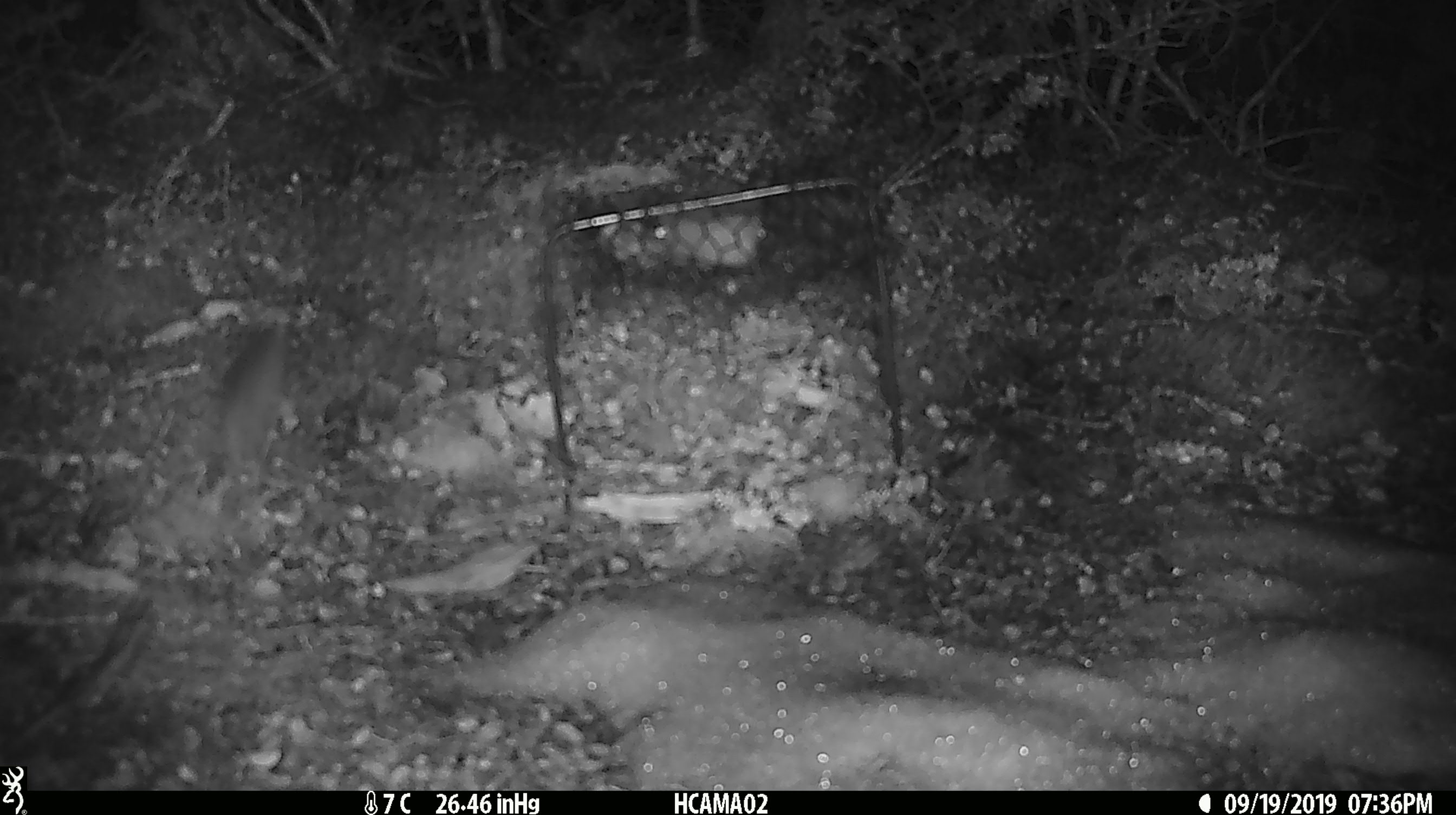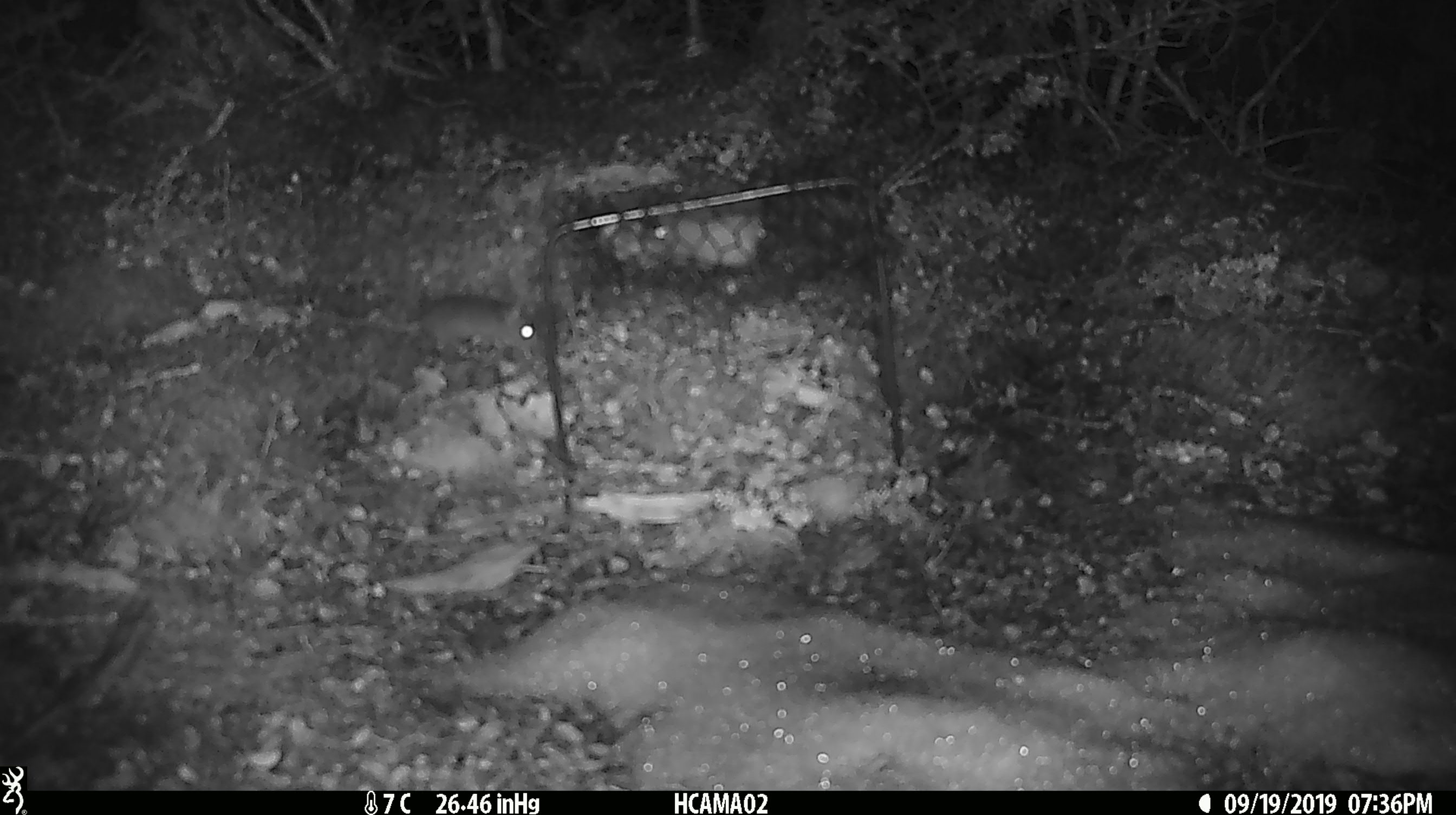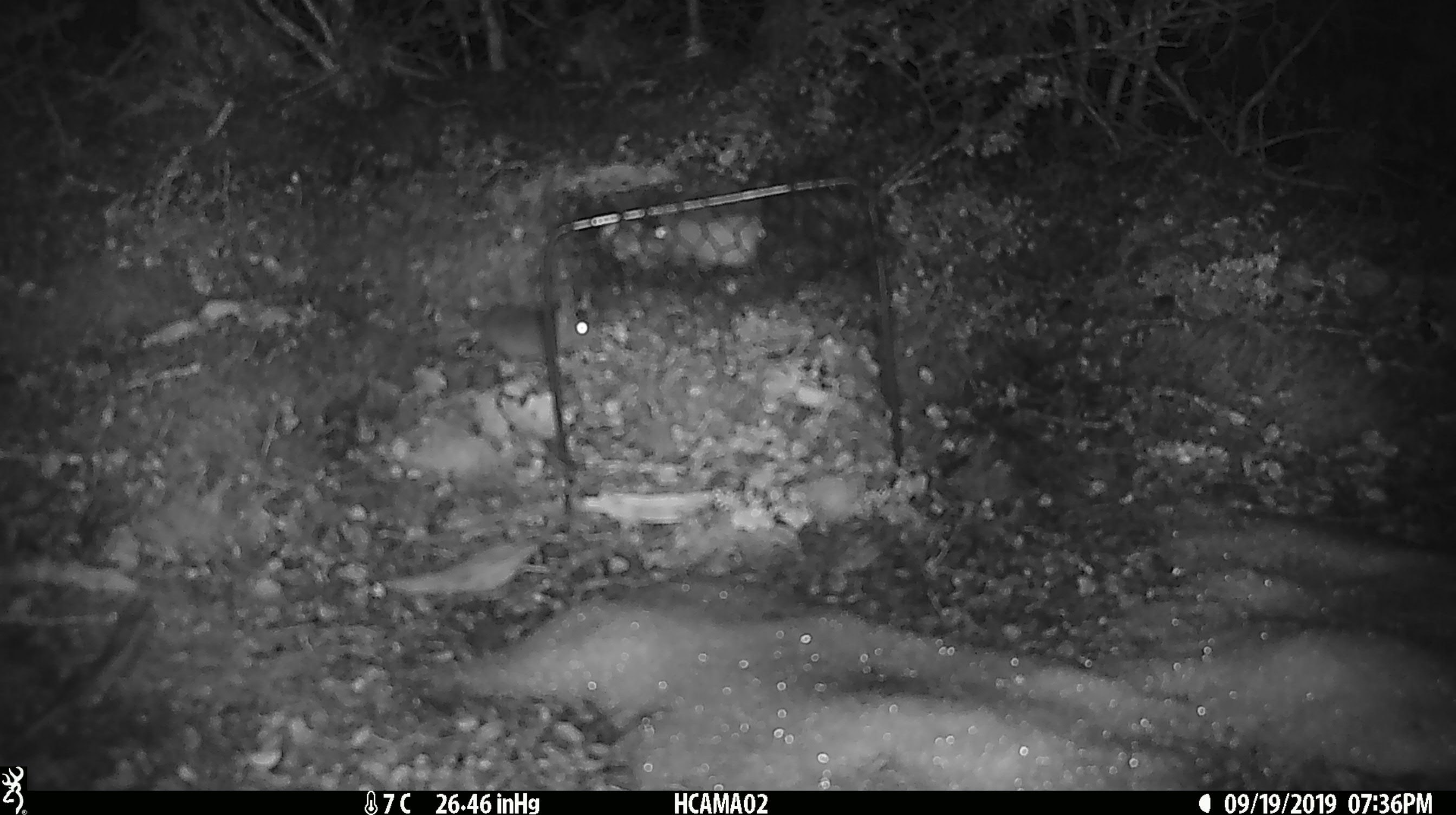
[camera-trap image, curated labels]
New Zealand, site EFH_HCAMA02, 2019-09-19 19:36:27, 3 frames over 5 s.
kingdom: Animalia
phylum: Chordata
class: Mammalia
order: Rodentia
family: Muridae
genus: Mus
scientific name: Mus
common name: mouse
Mouse (Mus).